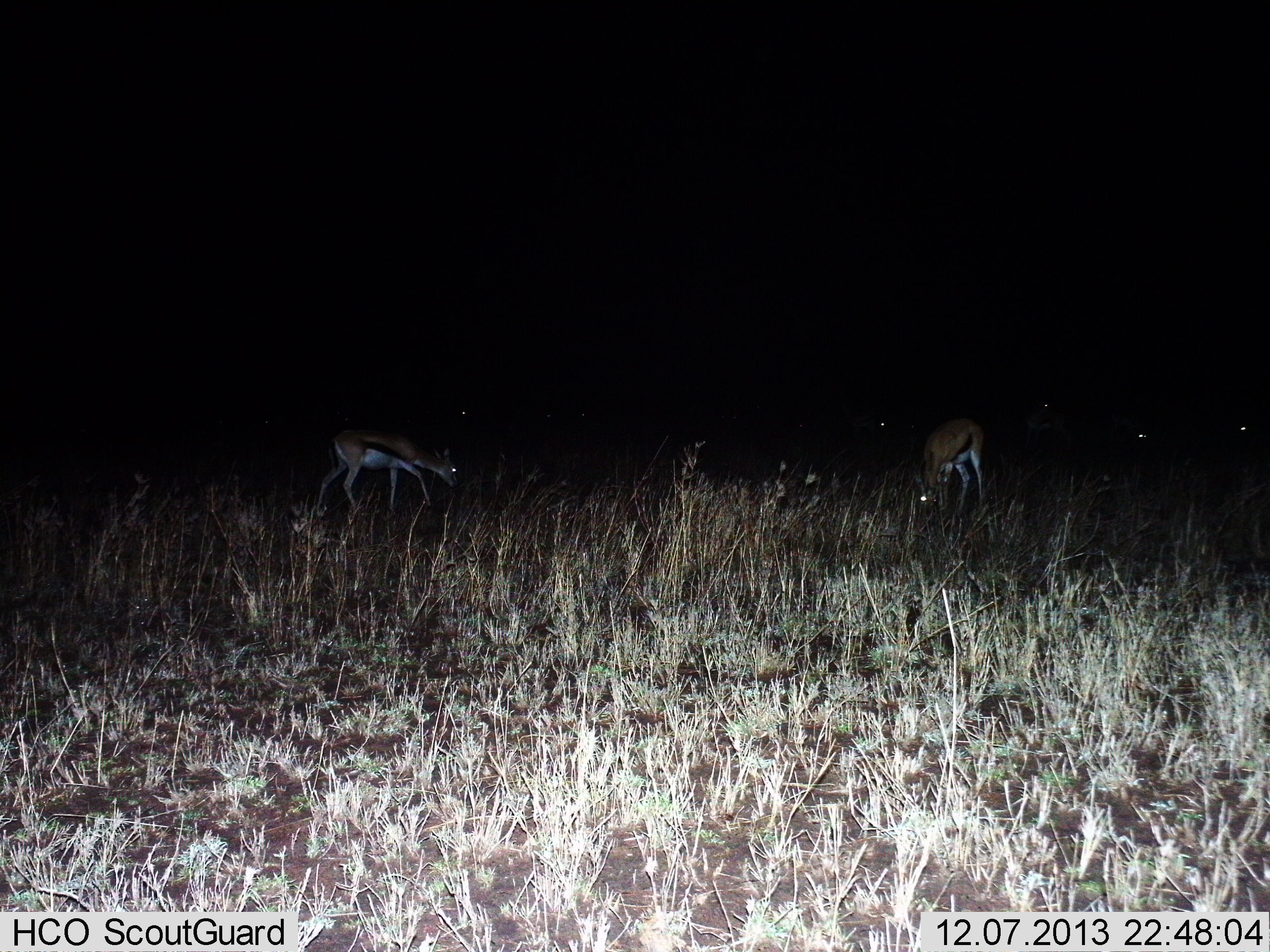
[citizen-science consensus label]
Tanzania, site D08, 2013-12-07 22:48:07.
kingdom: Animalia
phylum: Chordata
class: Mammalia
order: Artiodactyla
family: Bovidae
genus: Eudorcas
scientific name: Eudorcas thomsonii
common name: thomson's gazelle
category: gazellethomsons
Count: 2.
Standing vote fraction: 30%.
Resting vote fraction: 0%.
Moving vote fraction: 20%.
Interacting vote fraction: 0%.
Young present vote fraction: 0%.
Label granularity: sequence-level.